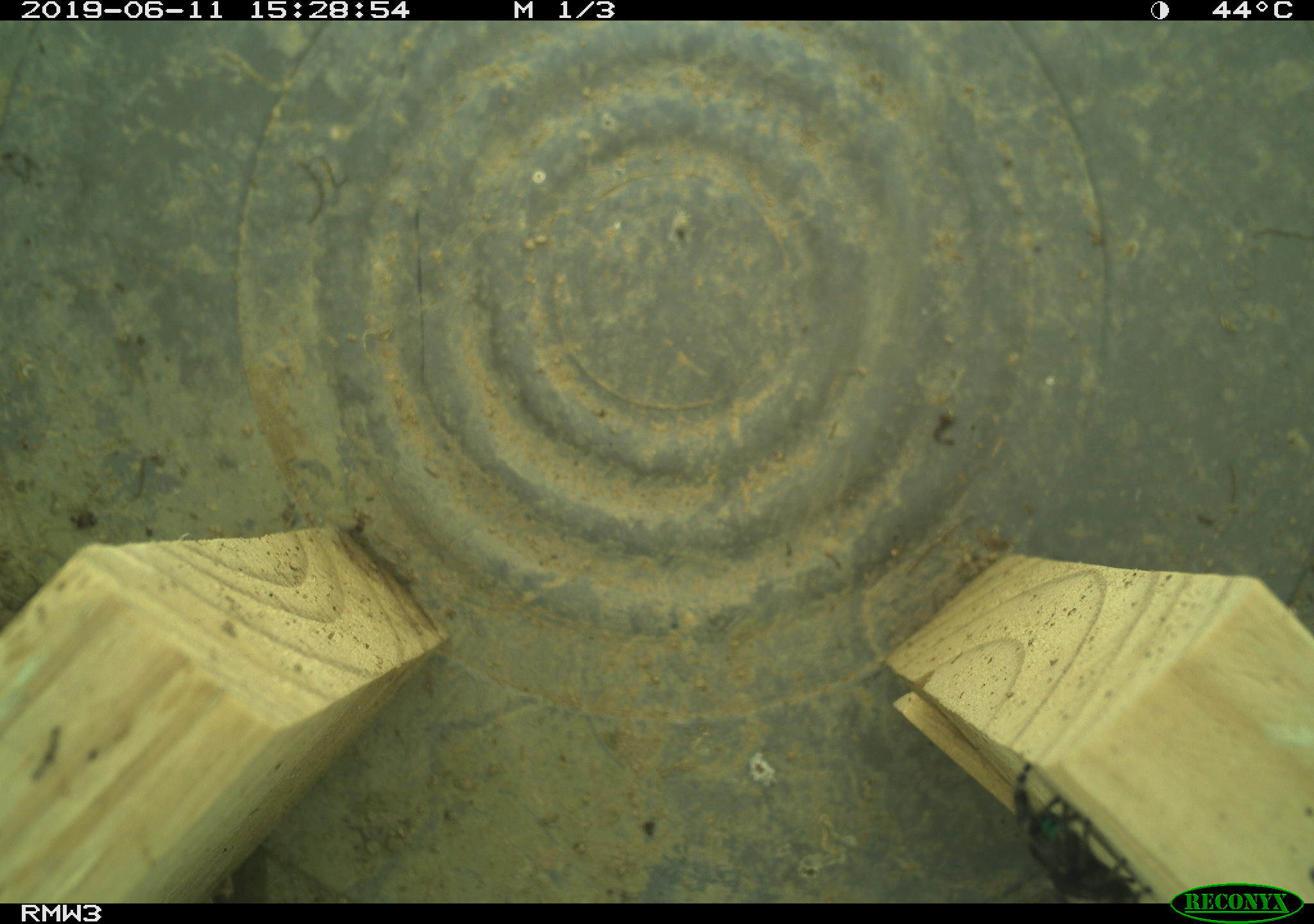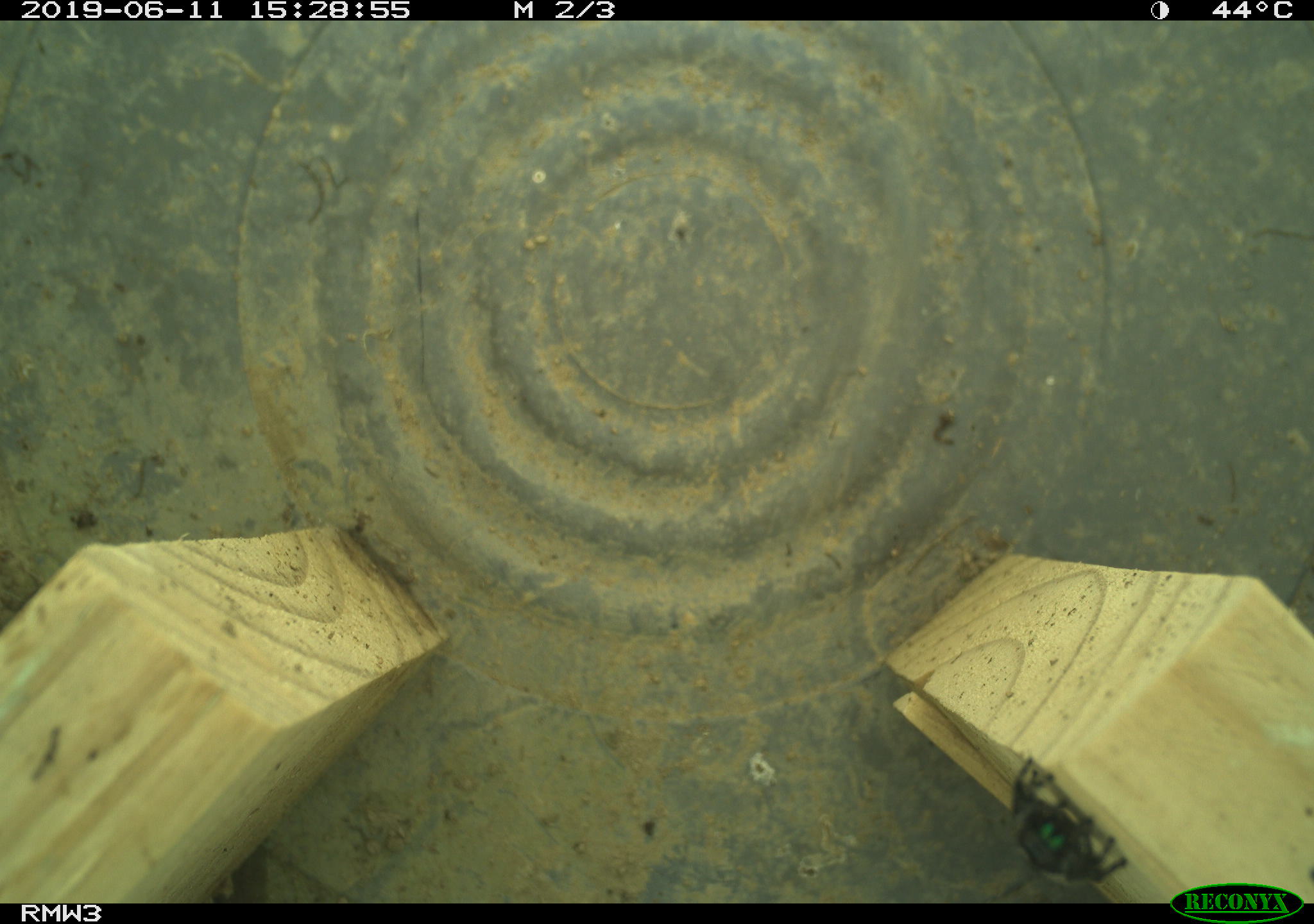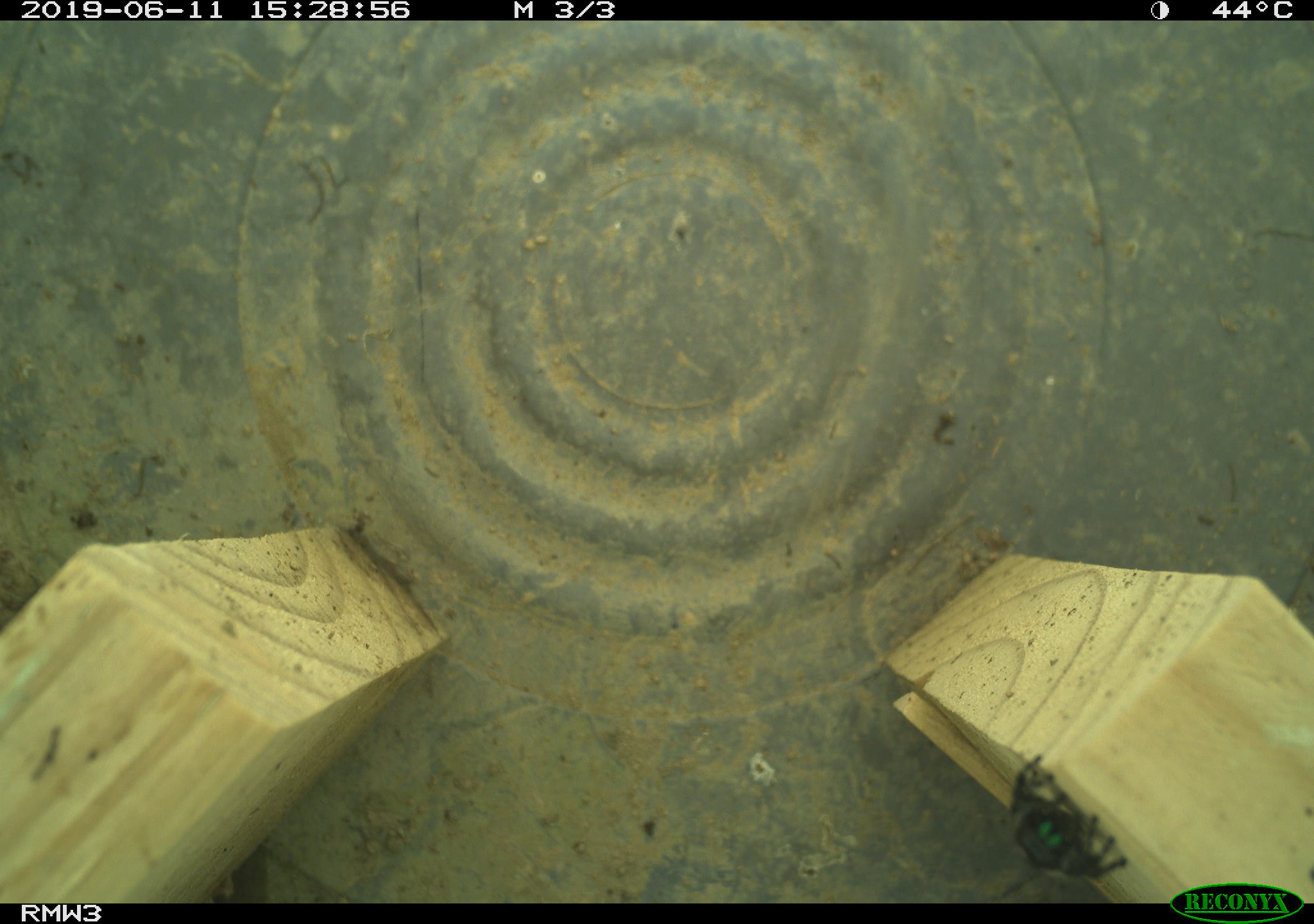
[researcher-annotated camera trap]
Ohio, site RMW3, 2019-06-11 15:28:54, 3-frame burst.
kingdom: Animalia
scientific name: Animalia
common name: animal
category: invertebrate